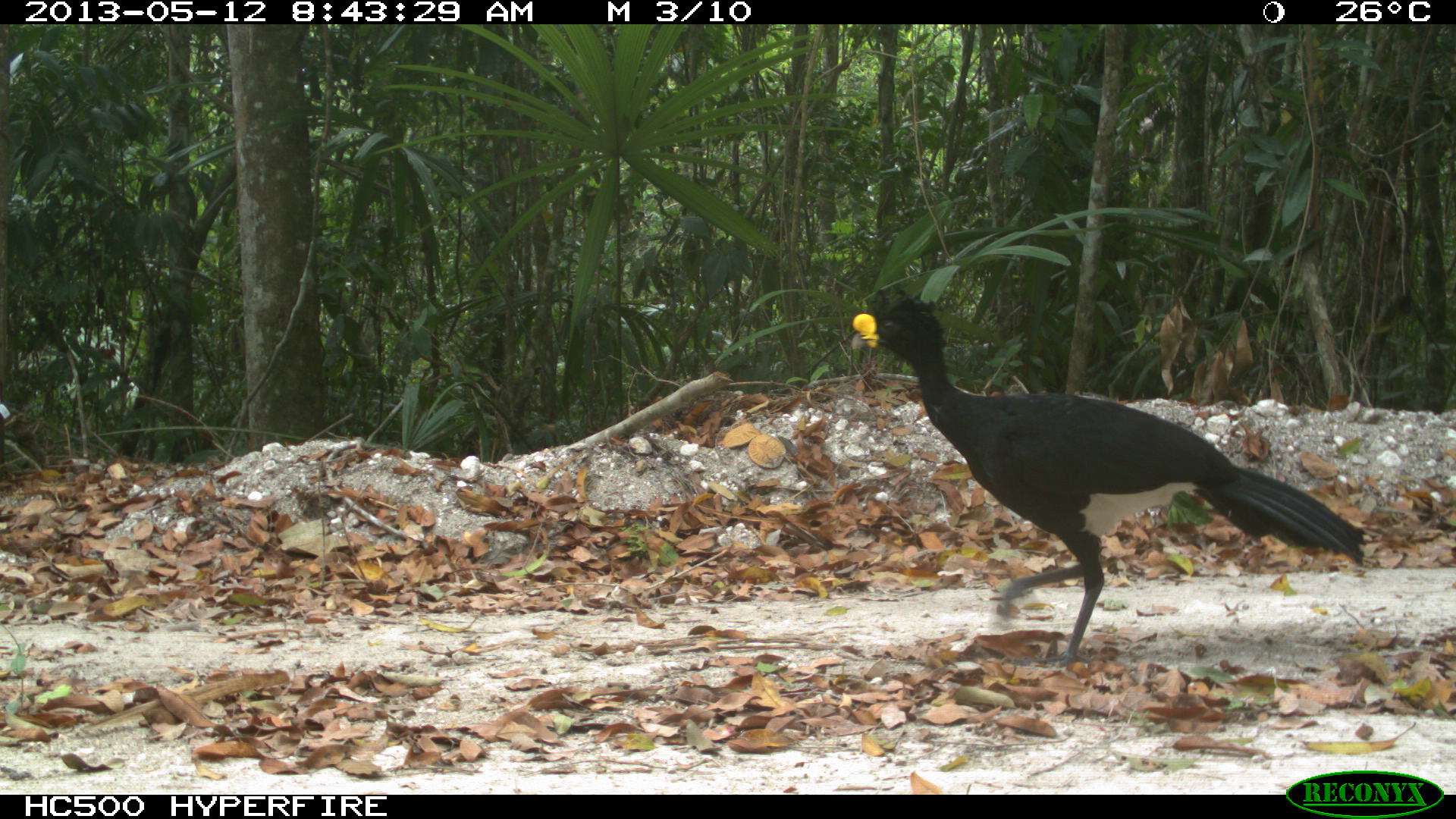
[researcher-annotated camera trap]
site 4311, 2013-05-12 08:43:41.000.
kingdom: Animalia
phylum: Chordata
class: Aves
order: Galliformes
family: Cracidae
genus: Crax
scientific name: Crax rubra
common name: great curassow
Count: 1.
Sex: male.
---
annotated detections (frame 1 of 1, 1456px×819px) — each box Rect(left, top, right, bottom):
crax rubra: Rect(849, 283, 1366, 667)